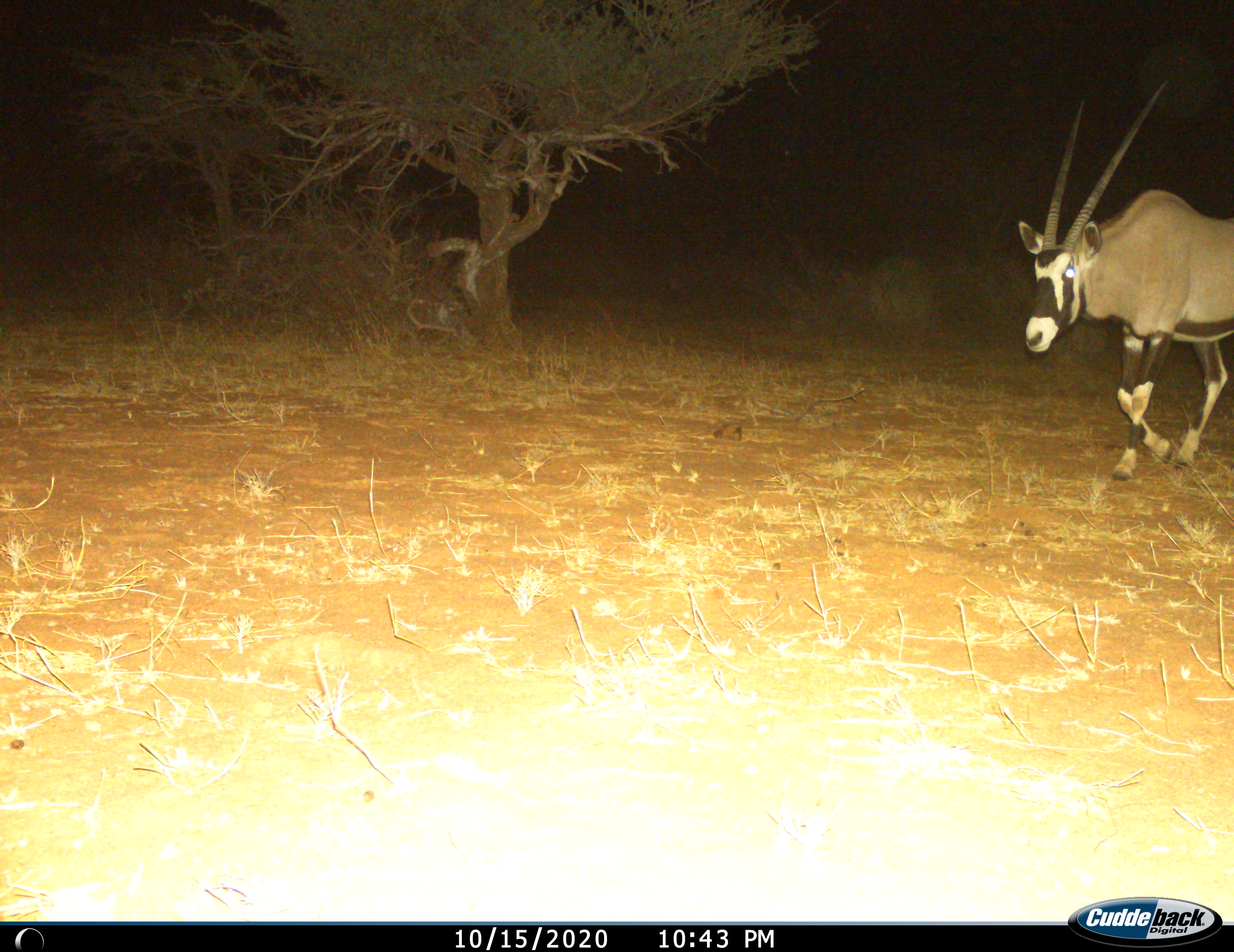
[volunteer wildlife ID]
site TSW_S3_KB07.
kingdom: Animalia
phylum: Chordata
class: Mammalia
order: Artiodactyla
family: Bovidae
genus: Oryx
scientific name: Oryx gazella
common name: gemsbok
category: oryx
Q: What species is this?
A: Oryx (gemsbok) (Oryx gazella).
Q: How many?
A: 1.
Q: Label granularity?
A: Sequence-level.